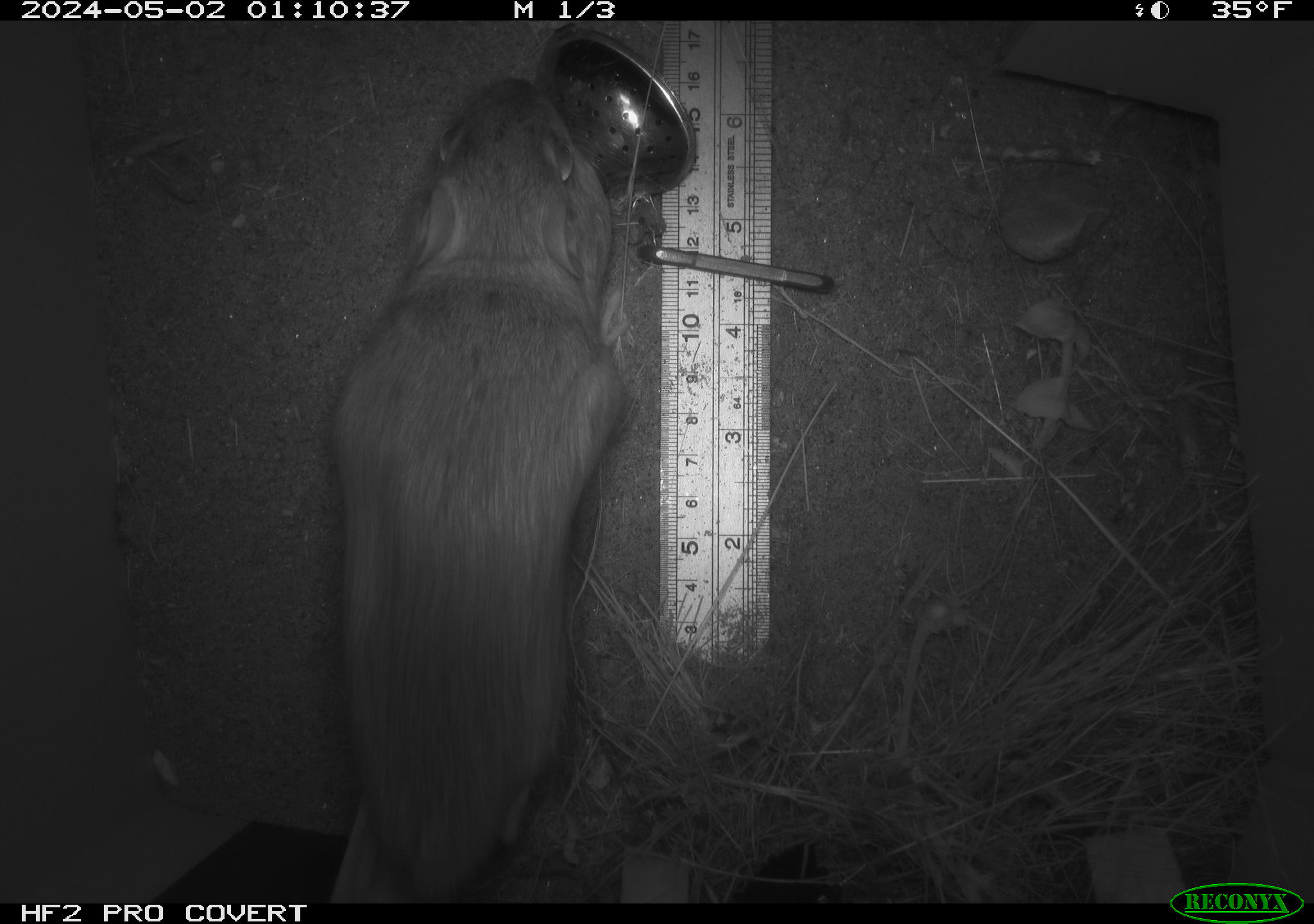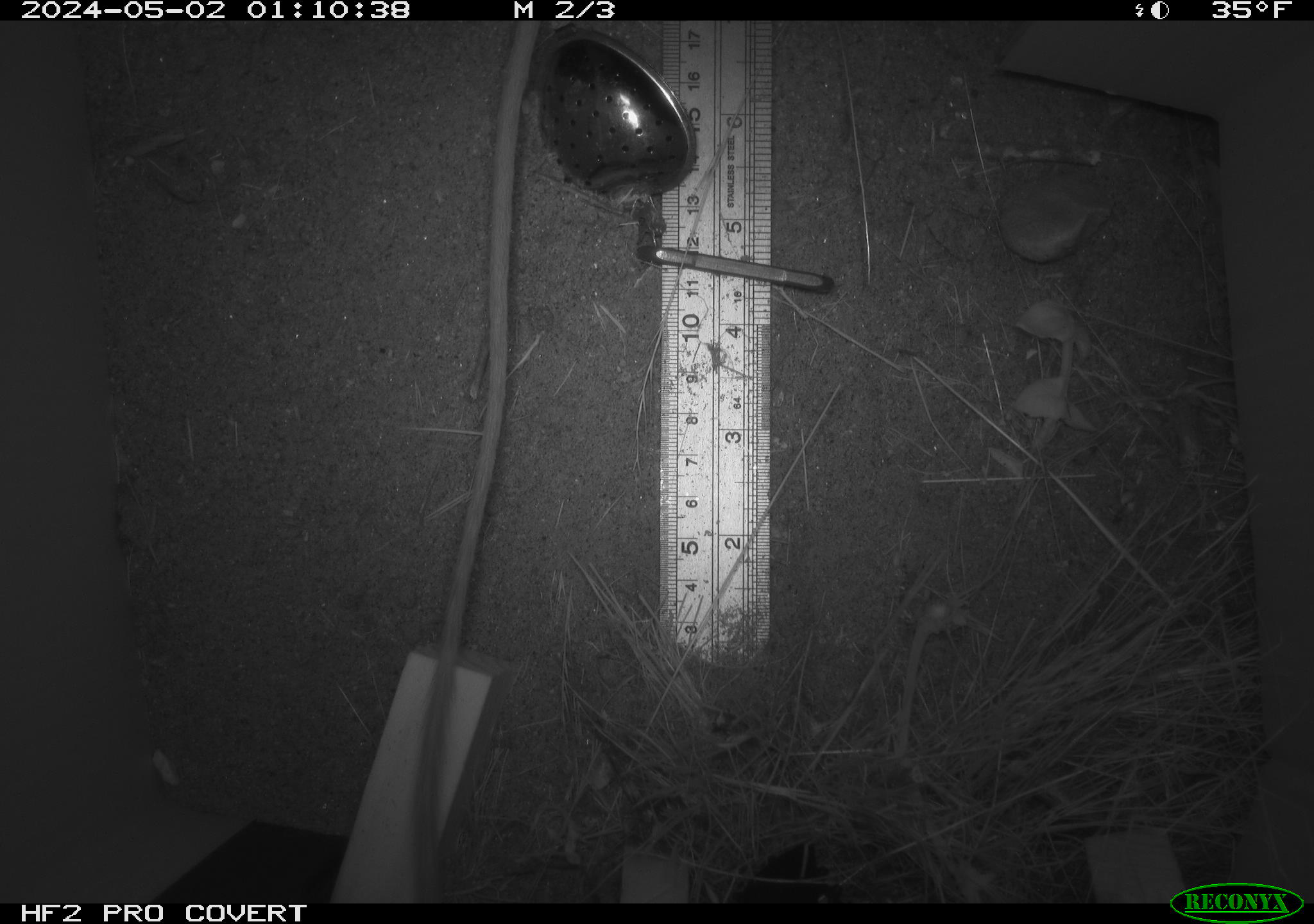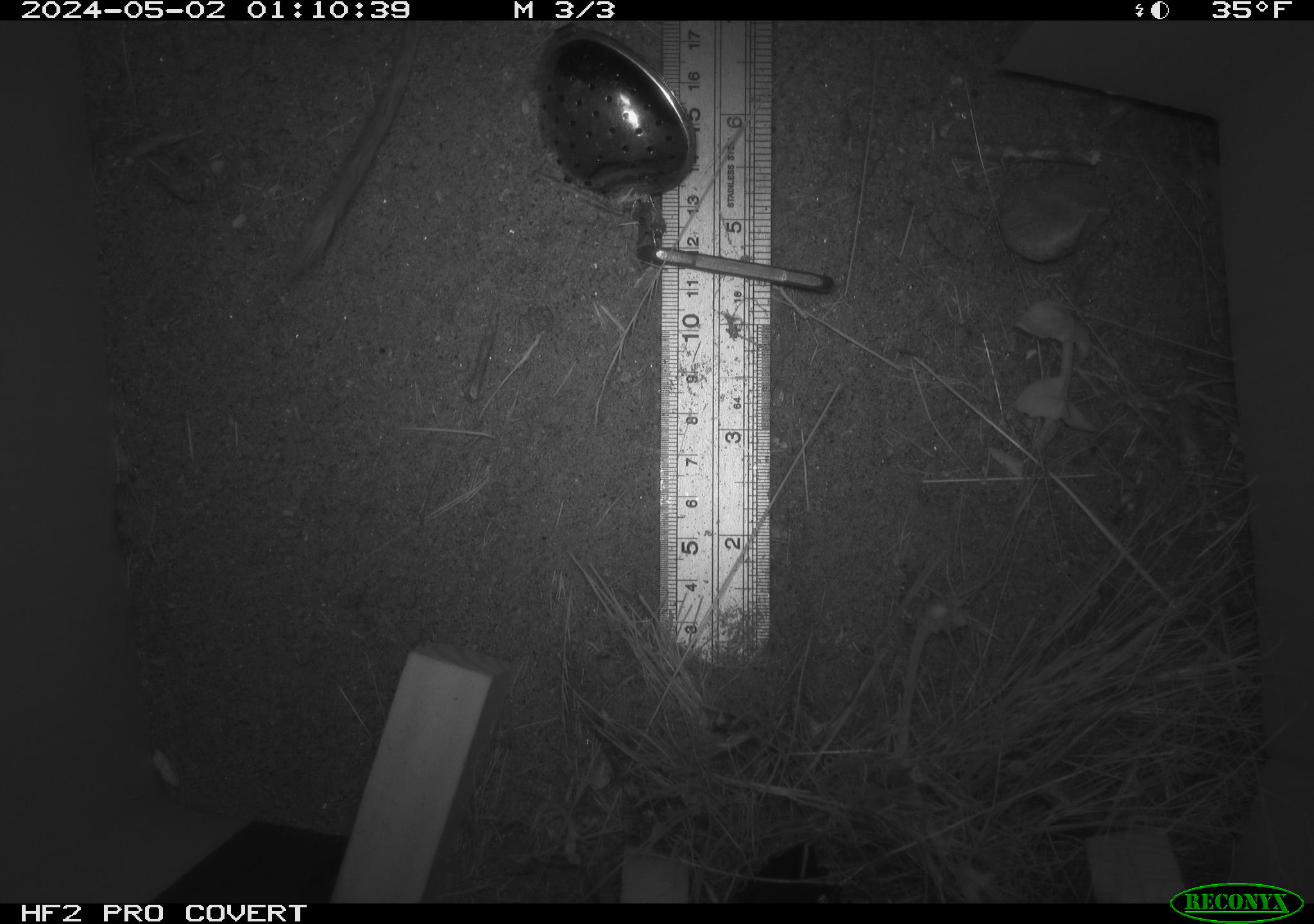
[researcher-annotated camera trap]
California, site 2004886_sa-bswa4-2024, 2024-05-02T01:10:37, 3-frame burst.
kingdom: Animalia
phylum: Chordata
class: Mammalia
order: Rodentia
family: Heteromyidae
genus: Dipodomys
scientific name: Dipodomys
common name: kangaroo rats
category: dipodomys species